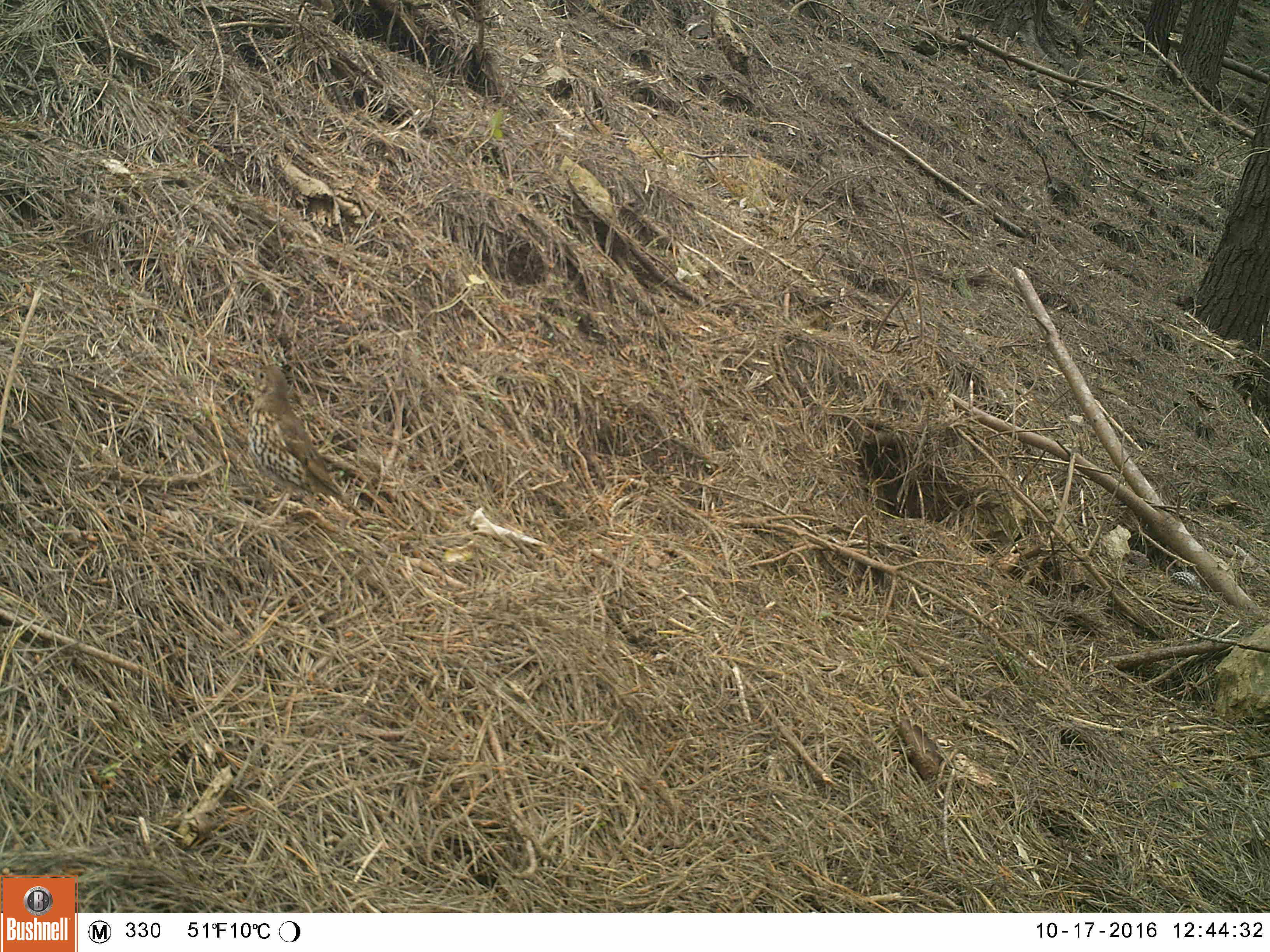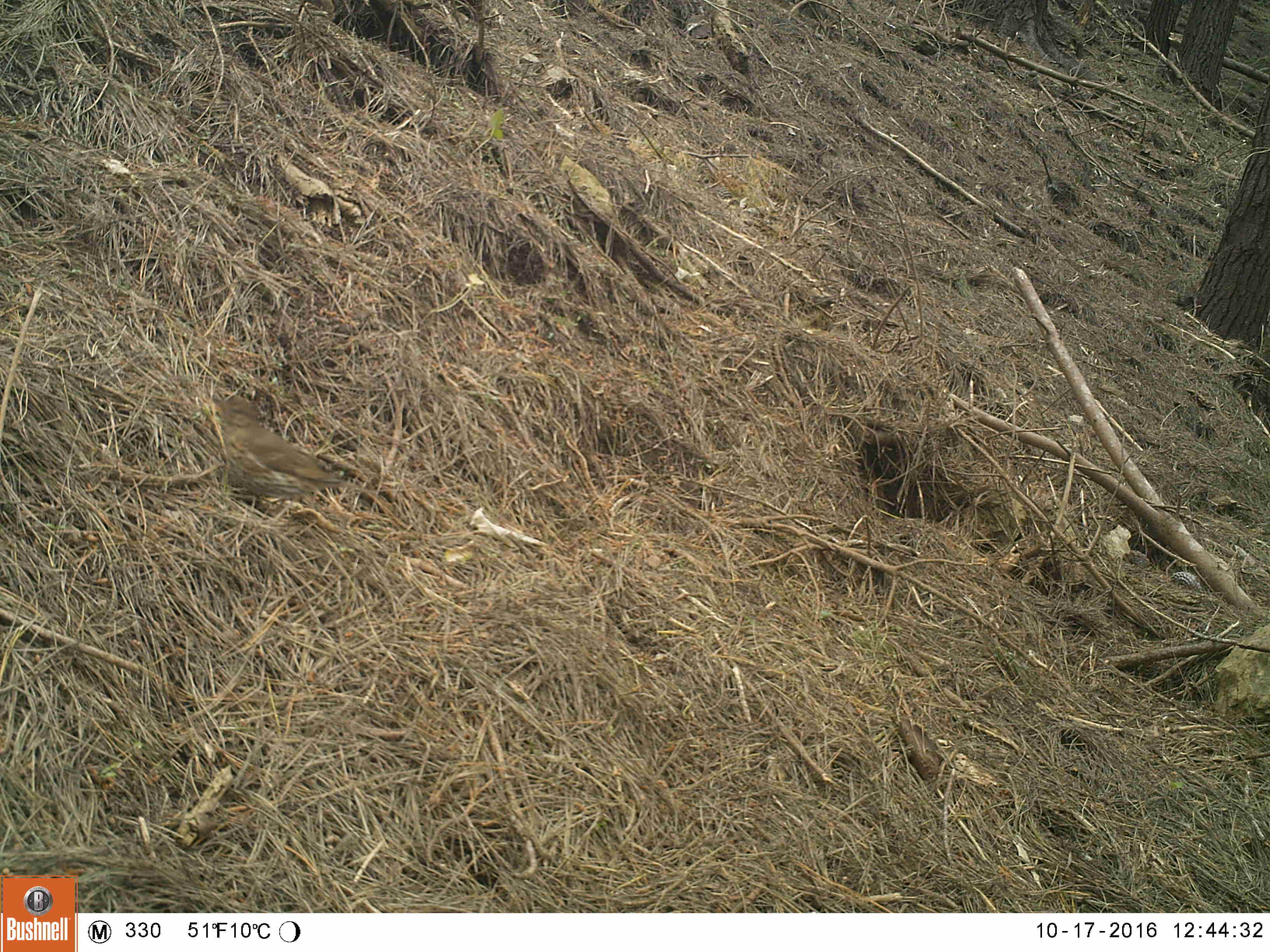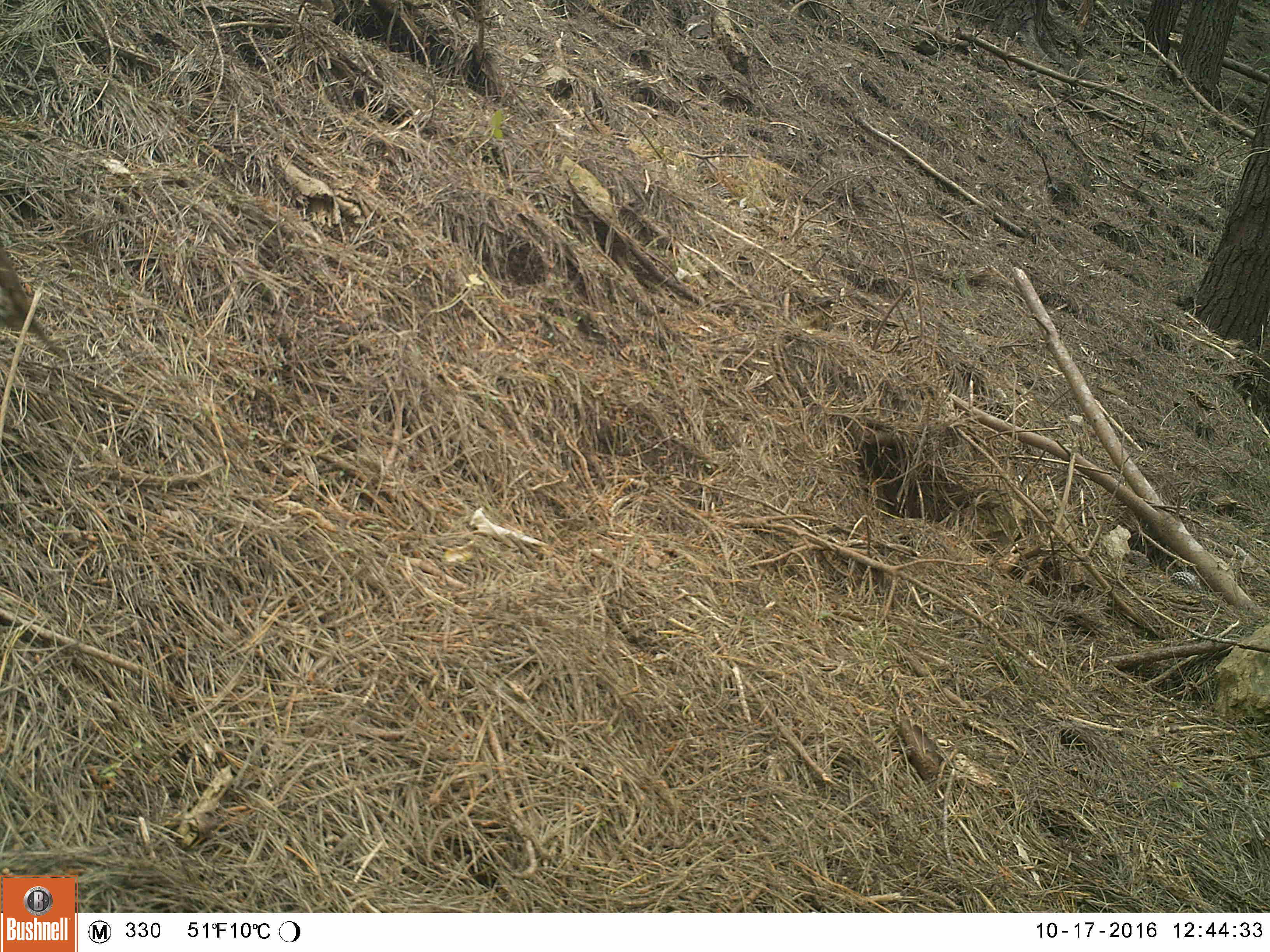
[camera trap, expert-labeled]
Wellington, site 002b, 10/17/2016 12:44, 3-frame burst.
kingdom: Animalia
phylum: Chordata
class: Aves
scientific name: Aves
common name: bird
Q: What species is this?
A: Bird (Aves).